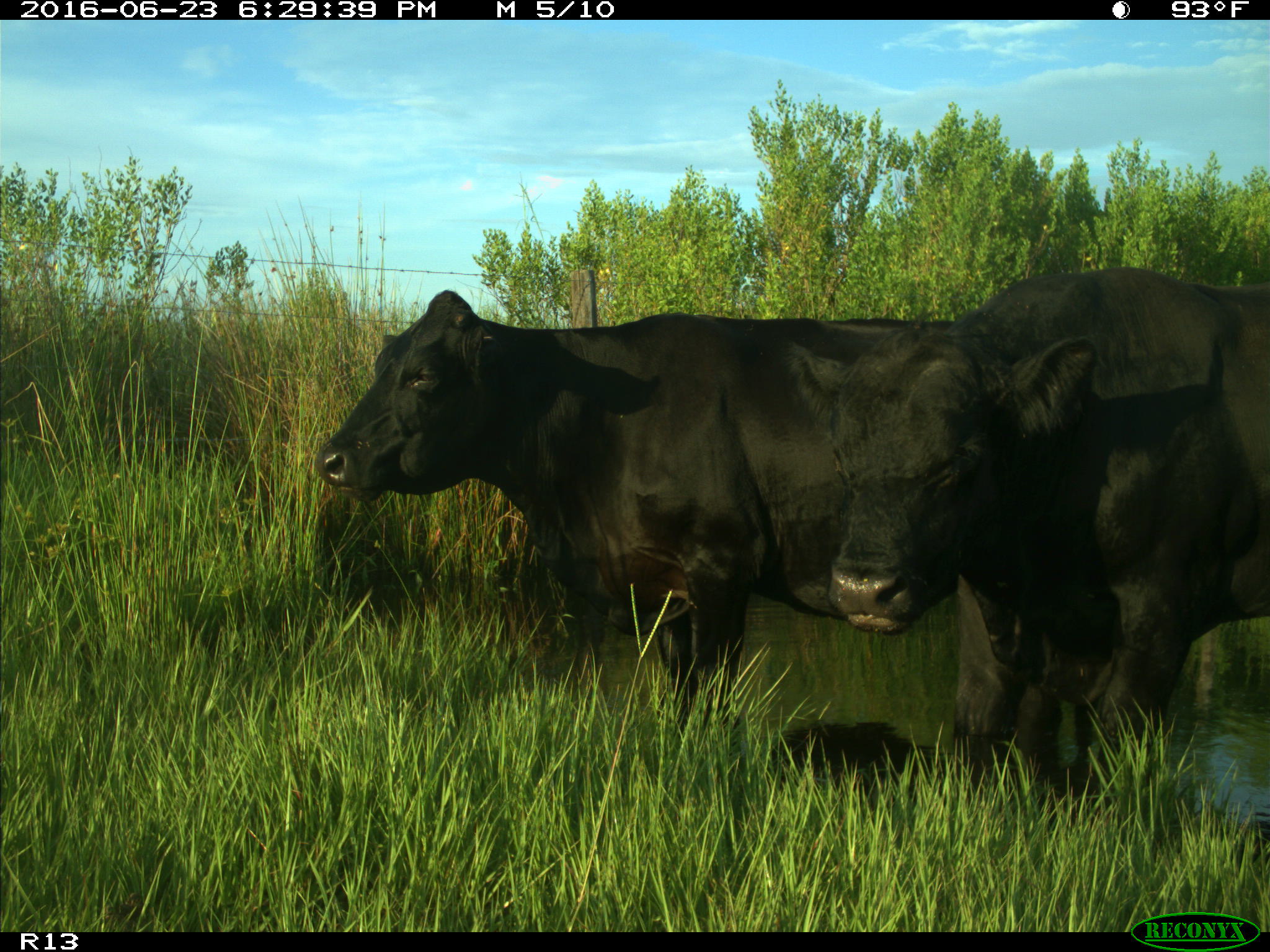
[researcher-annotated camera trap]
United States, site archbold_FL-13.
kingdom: Animalia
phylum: Chordata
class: Mammalia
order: Artiodactyla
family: Bovidae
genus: Bos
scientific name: Bos taurus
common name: domestic cow